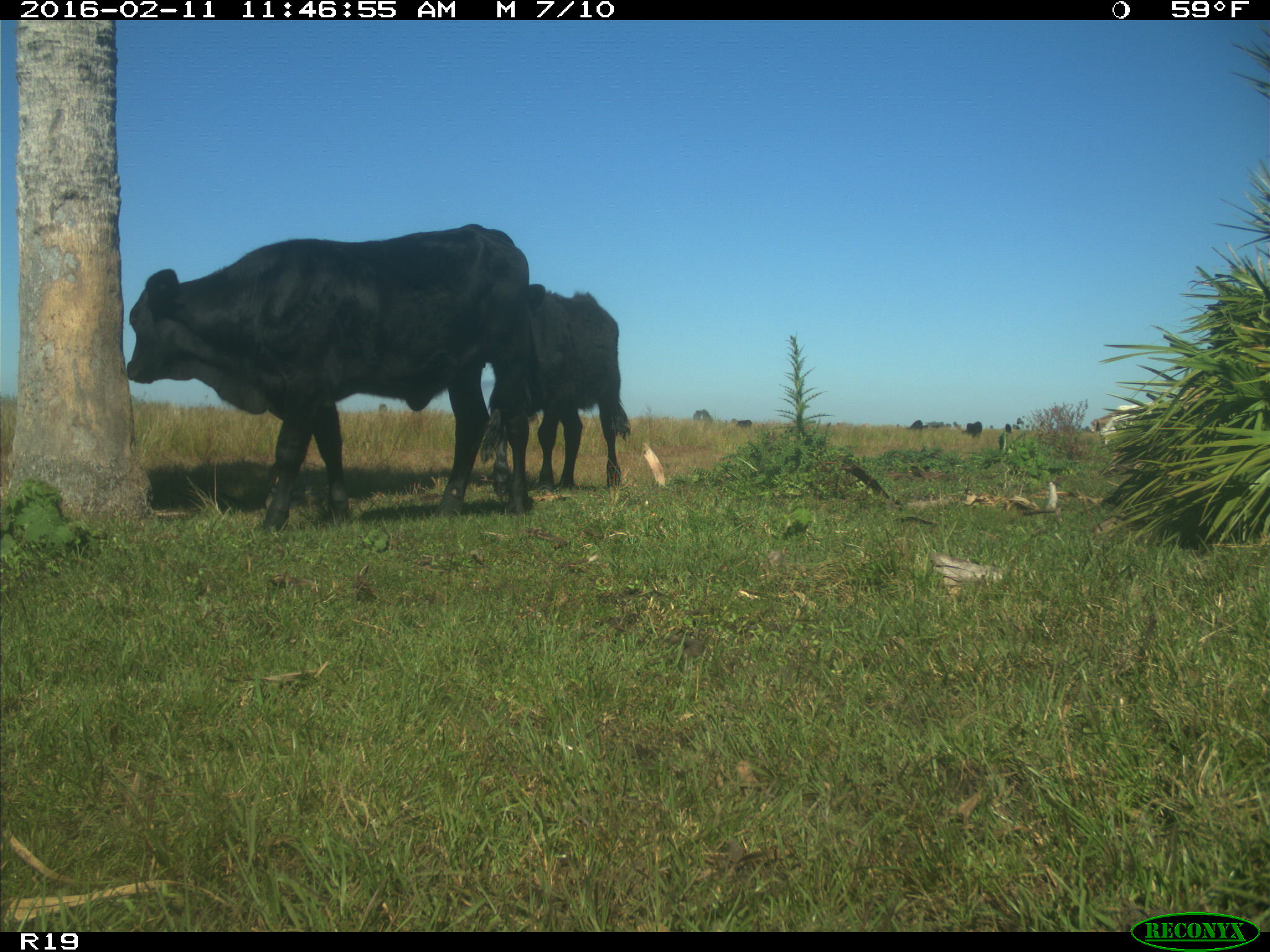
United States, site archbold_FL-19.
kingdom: Animalia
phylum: Chordata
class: Mammalia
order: Artiodactyla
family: Bovidae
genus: Bos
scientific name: Bos taurus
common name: domestic cow